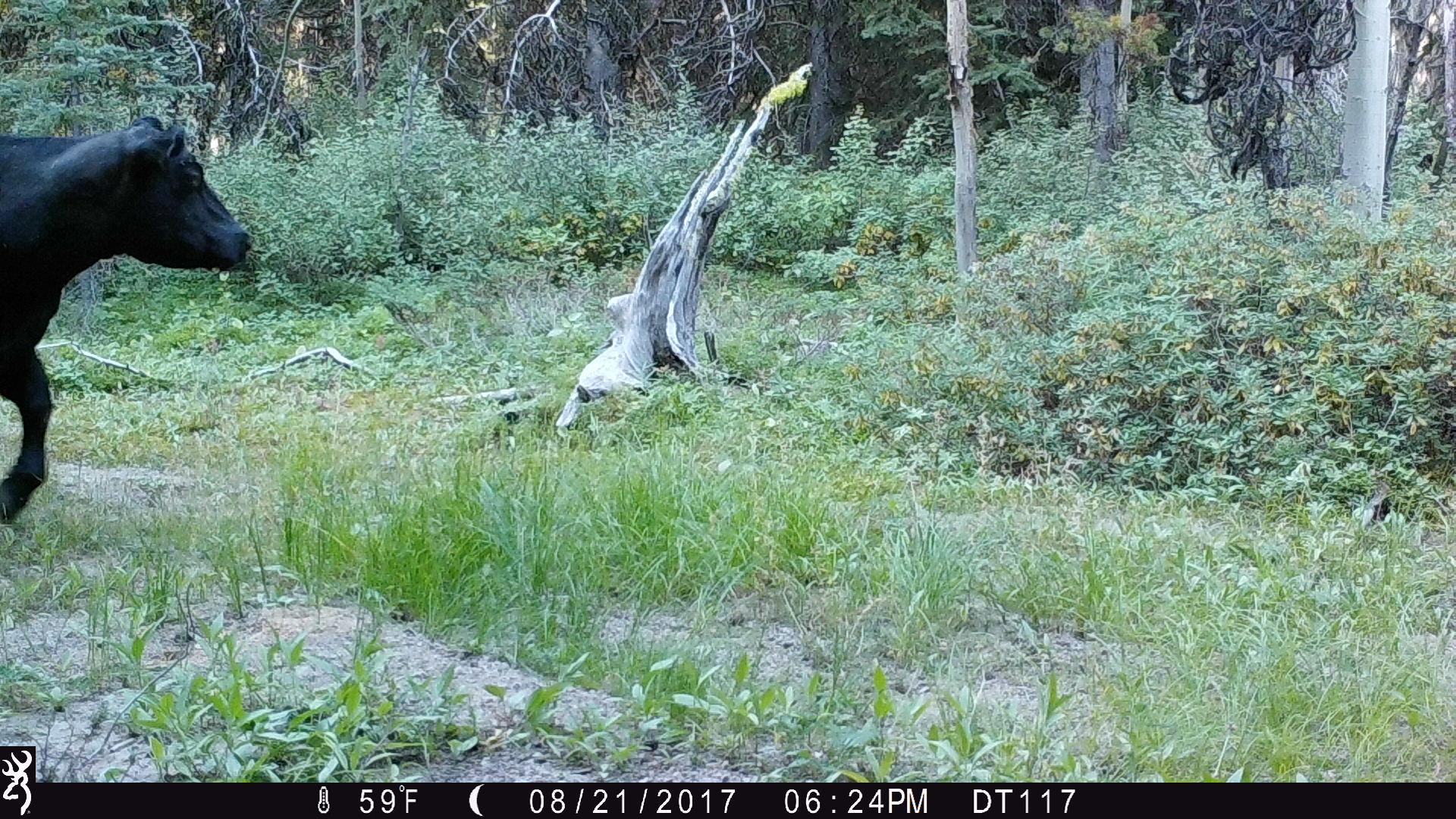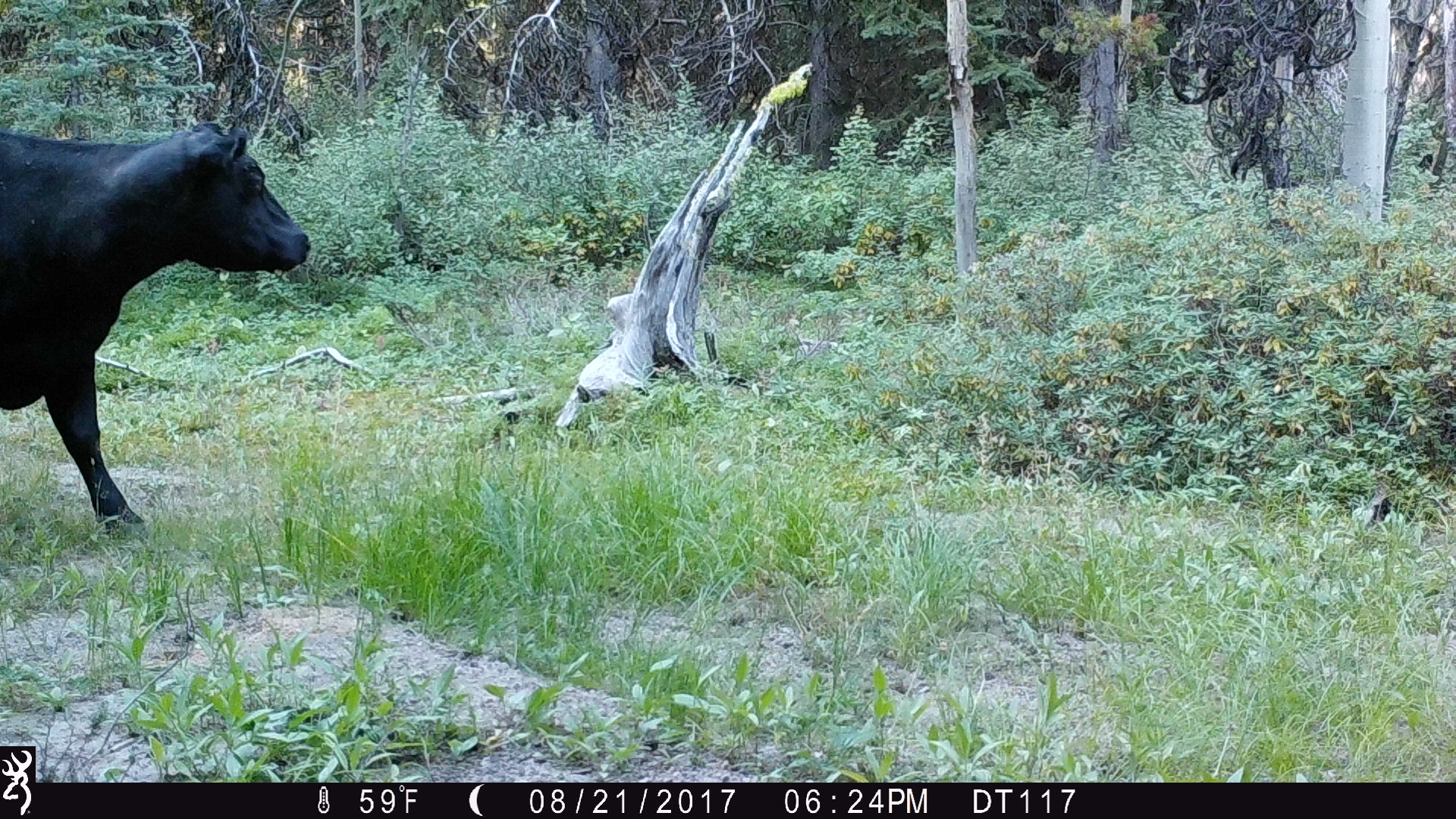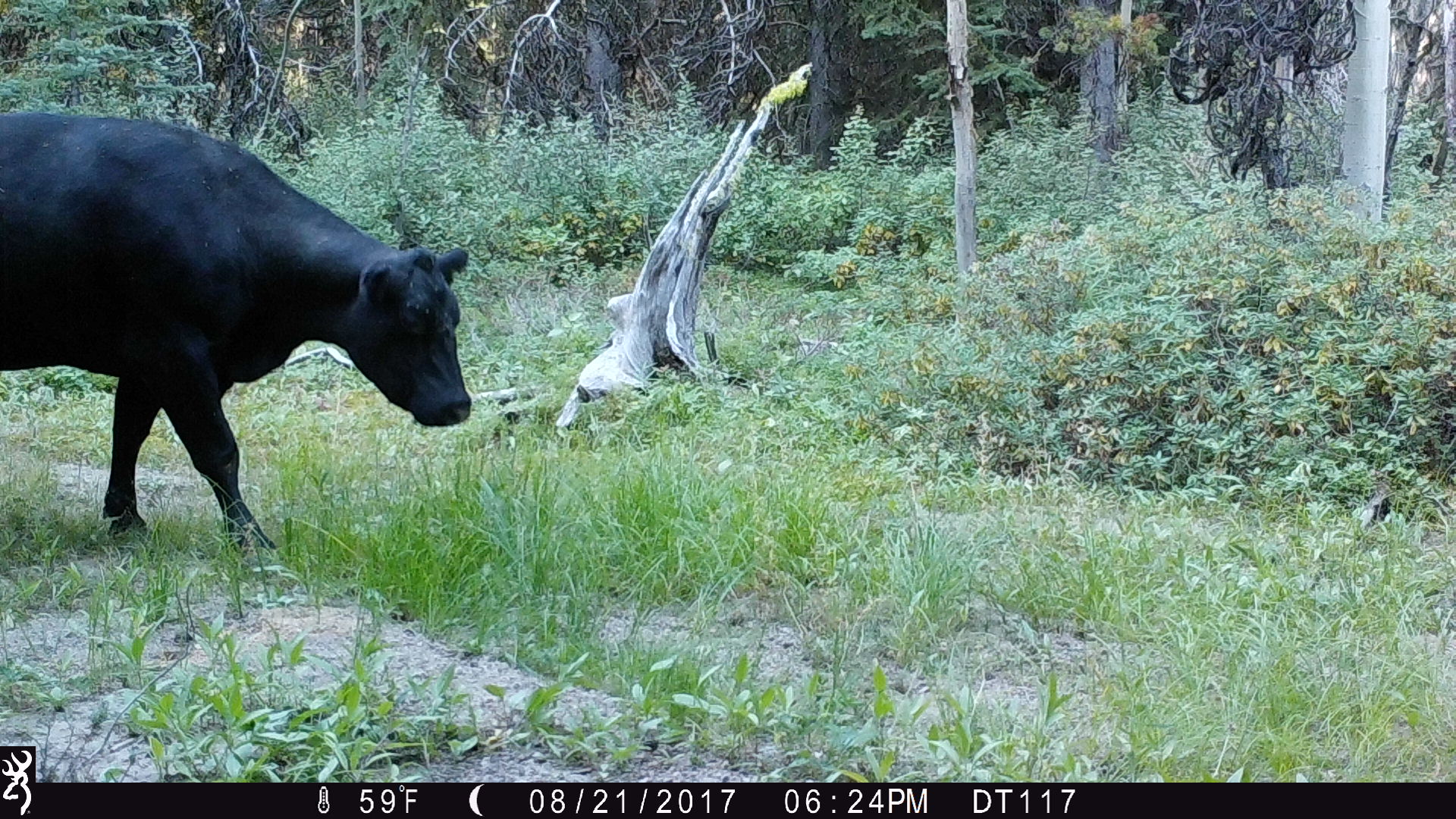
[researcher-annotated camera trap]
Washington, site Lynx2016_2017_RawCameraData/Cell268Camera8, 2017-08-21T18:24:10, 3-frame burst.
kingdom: Animalia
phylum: Chordata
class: Mammalia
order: Artiodactyla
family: Bovidae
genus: Bos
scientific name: Bos taurus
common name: domestic cattle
Domestic cattle (Bos taurus). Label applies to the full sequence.